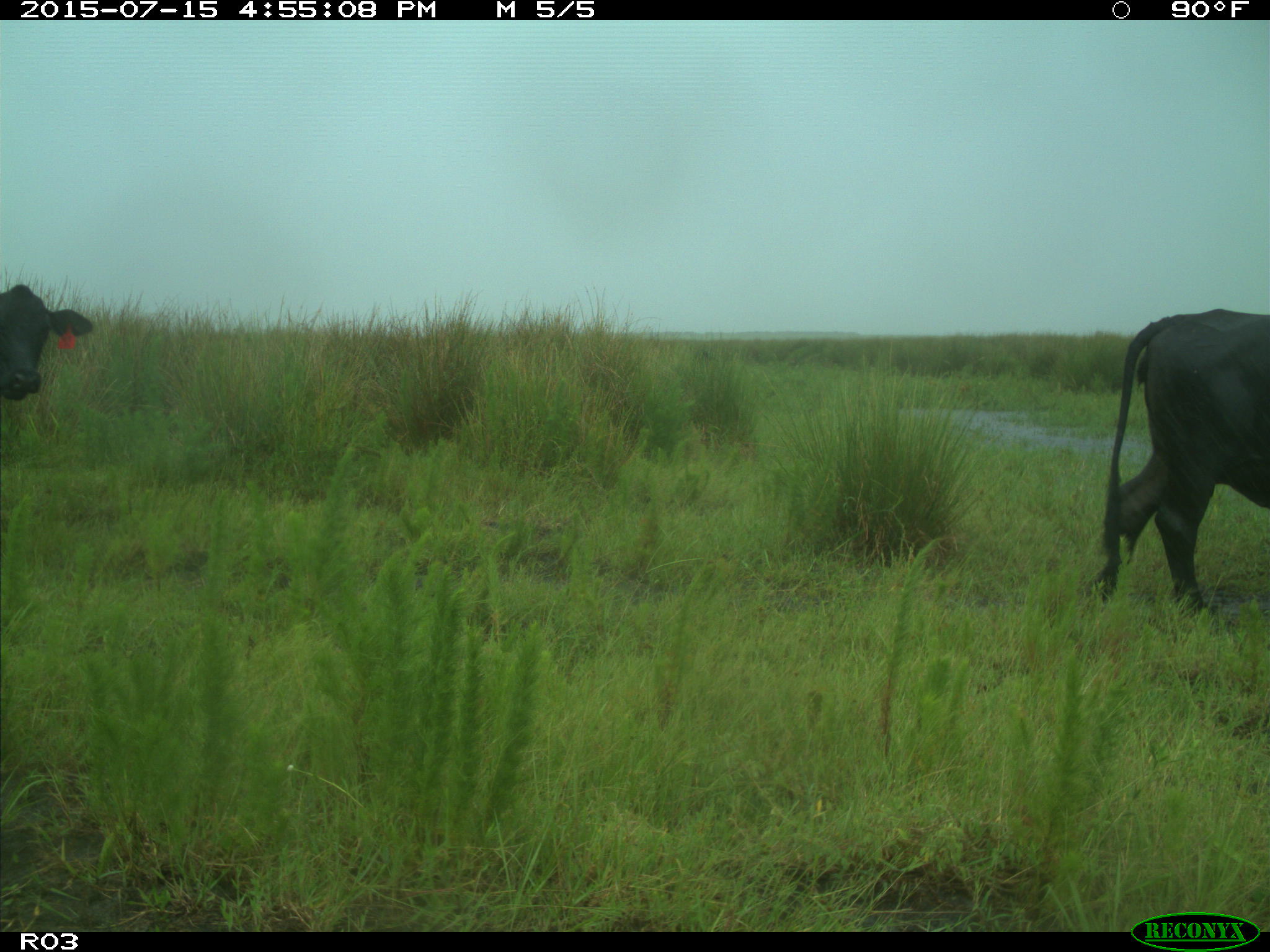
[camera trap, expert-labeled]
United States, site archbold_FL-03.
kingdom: Animalia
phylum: Chordata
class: Mammalia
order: Artiodactyla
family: Bovidae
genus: Bos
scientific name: Bos taurus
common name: domestic cow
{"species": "Bos taurus (domestic cow)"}